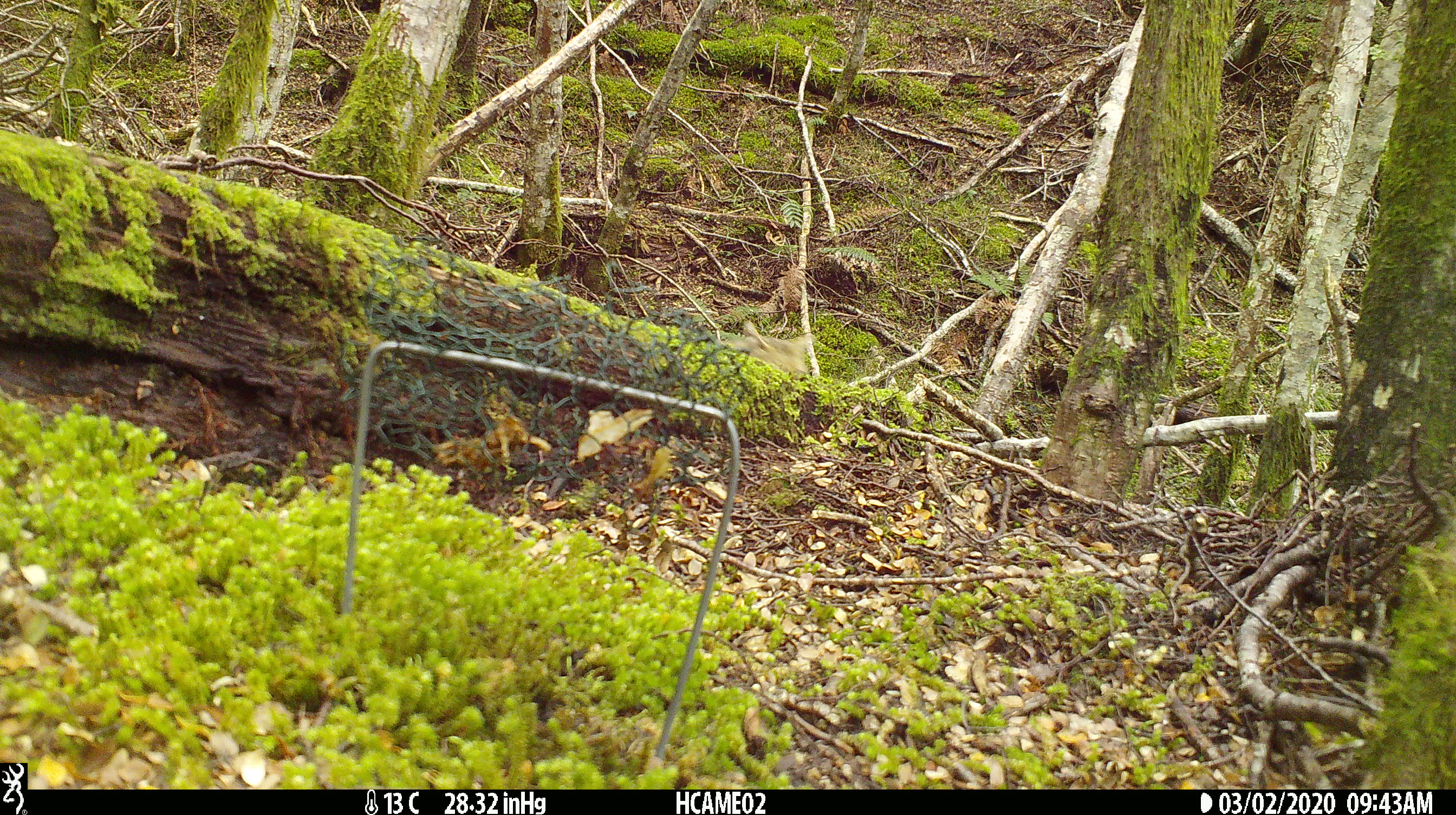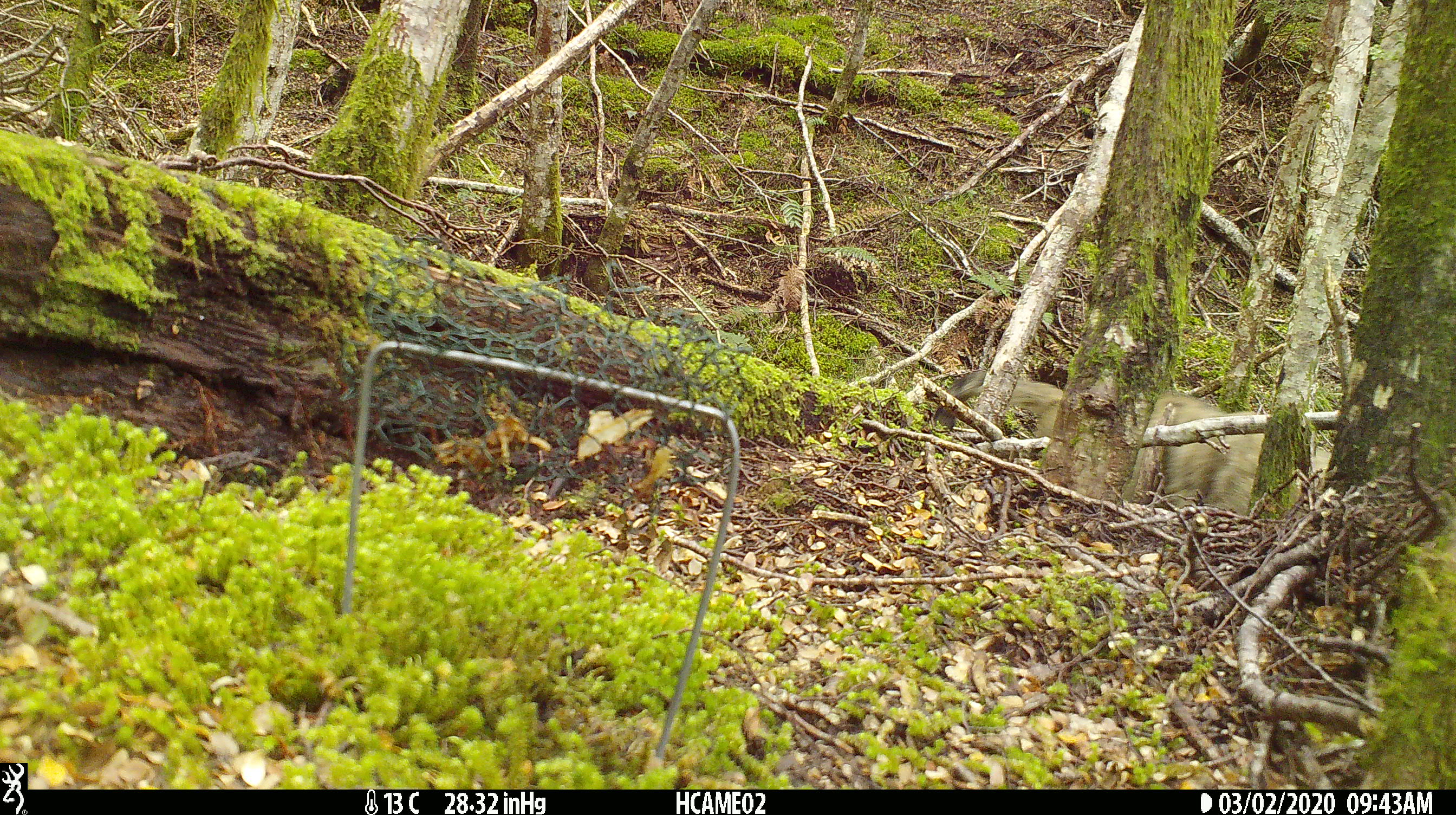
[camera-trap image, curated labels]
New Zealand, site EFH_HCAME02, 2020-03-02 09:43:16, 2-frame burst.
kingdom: Animalia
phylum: Chordata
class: Mammalia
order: Carnivora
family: Felidae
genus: Felis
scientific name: Felis catus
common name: domestic cat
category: cat